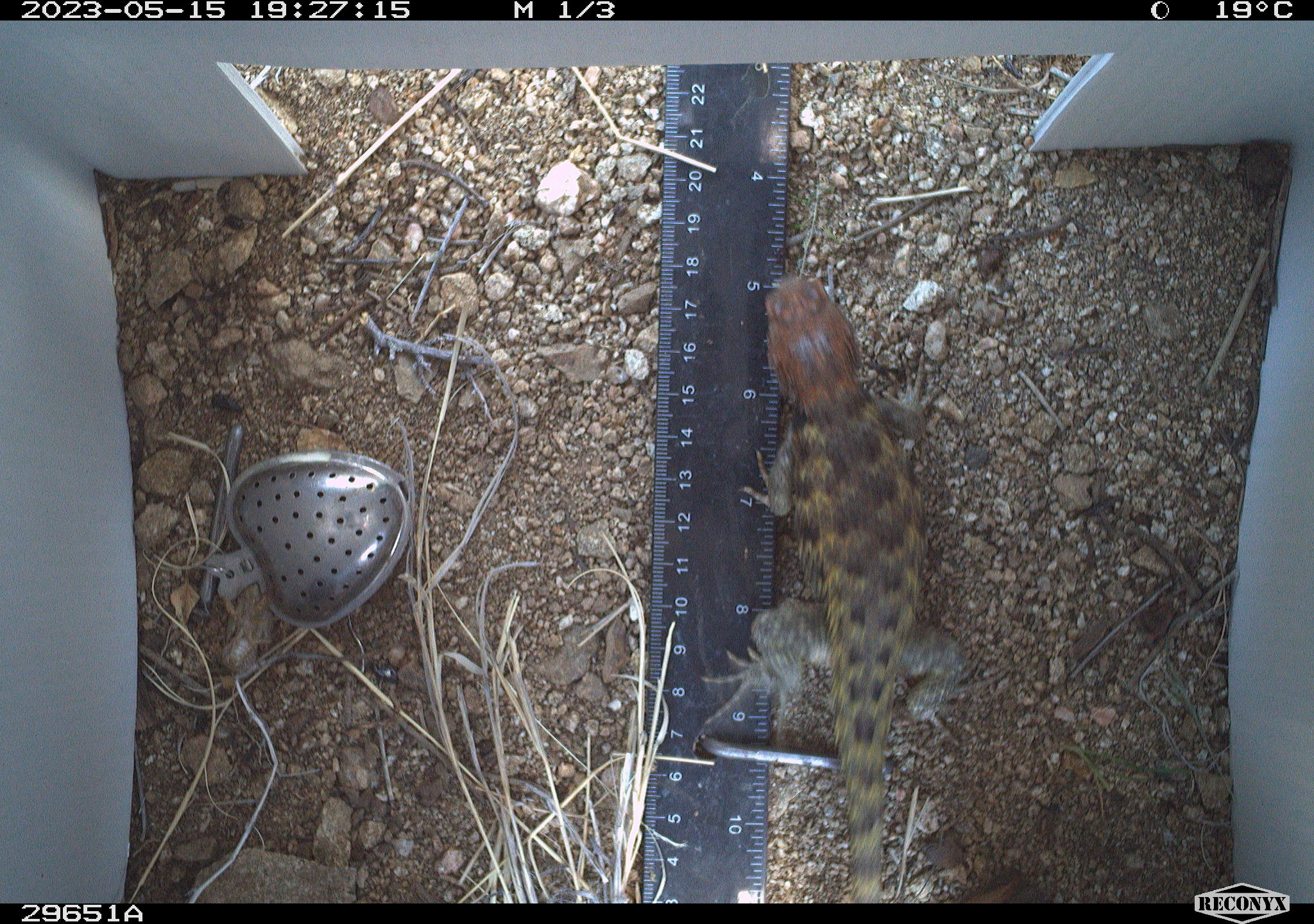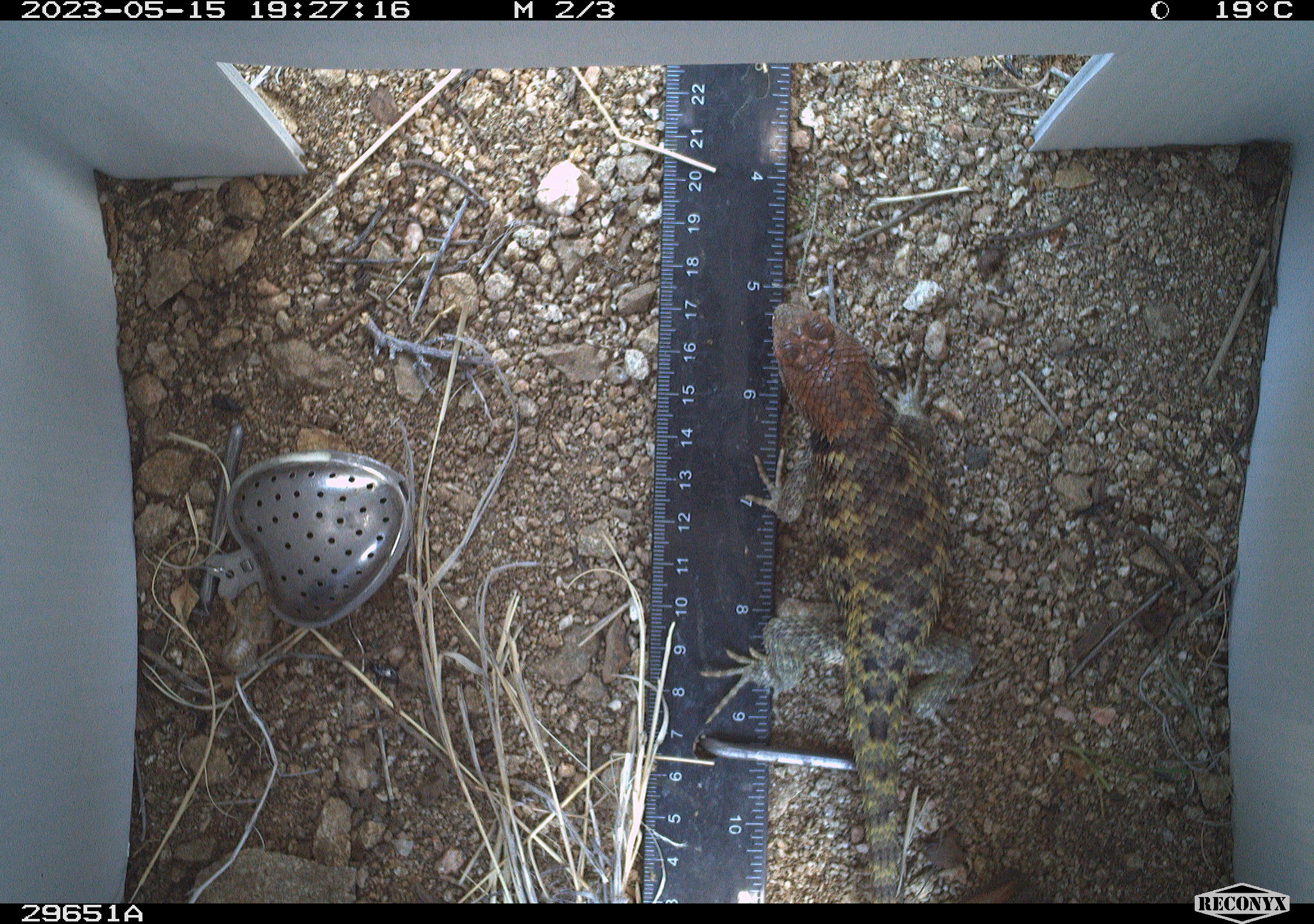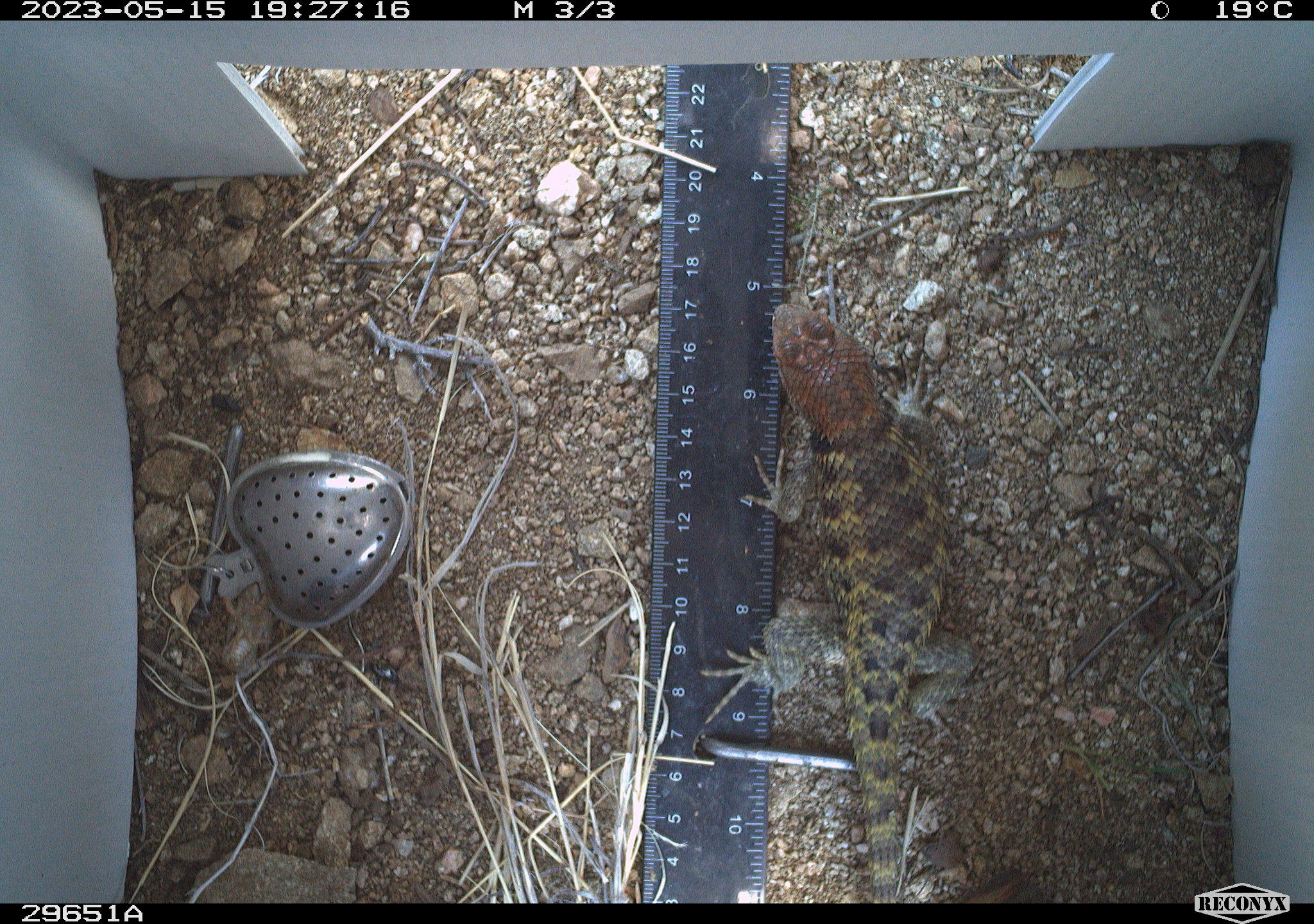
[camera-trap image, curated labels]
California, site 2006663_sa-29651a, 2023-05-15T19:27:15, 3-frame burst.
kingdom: Animalia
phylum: Chordata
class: Reptilia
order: Squamata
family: Phrynosomatidae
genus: Sceloporus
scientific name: Sceloporus uniformis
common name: yellow-backed spiny lizard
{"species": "yellow-backed spiny lizard (Sceloporus uniformis)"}